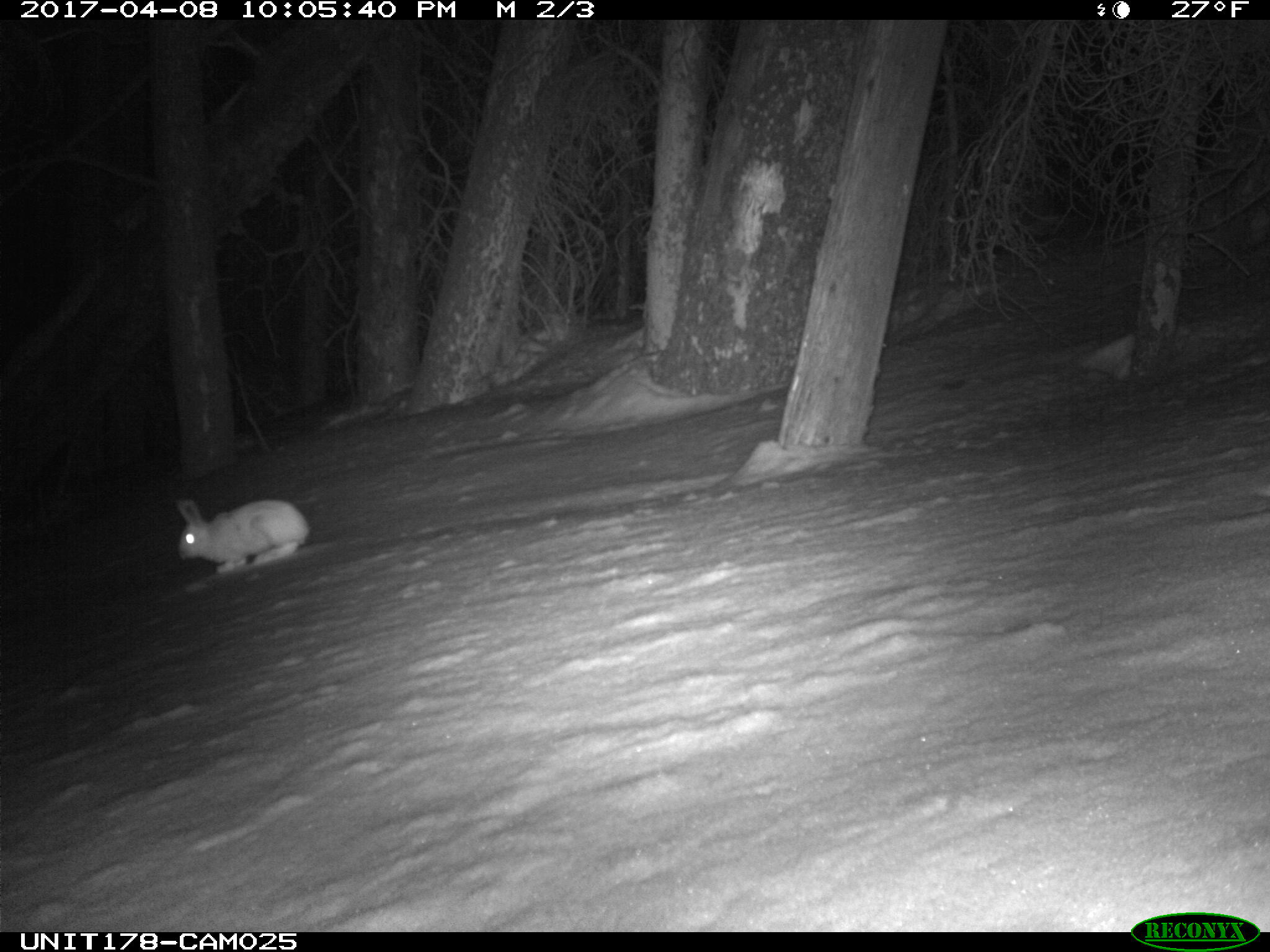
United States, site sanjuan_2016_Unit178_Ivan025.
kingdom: Animalia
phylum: Chordata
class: Mammalia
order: Lagomorpha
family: Leporidae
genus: Lepus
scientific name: Lepus americanus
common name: snowshoe hare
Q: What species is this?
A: Lepus americanus (snowshoe hare).